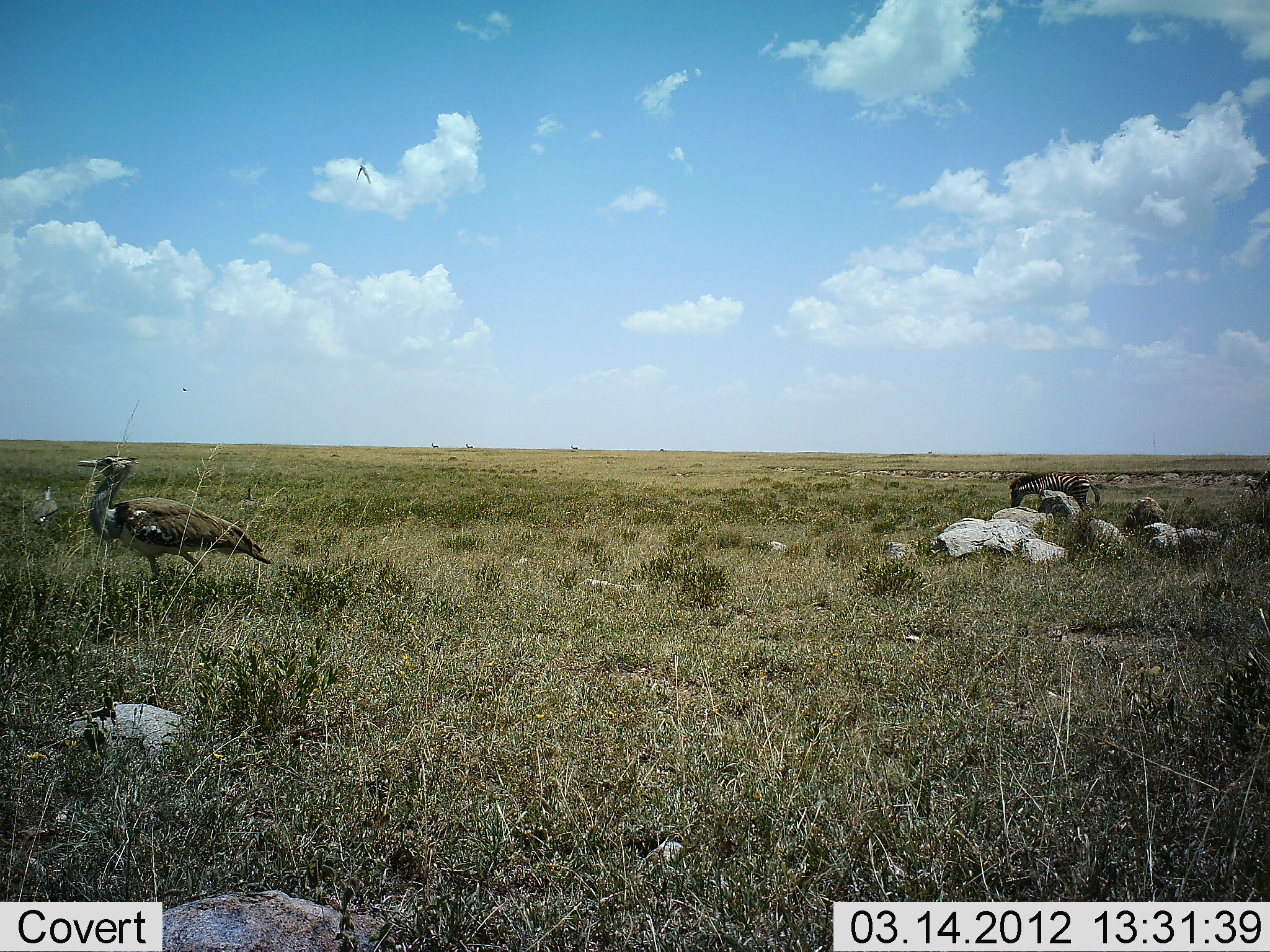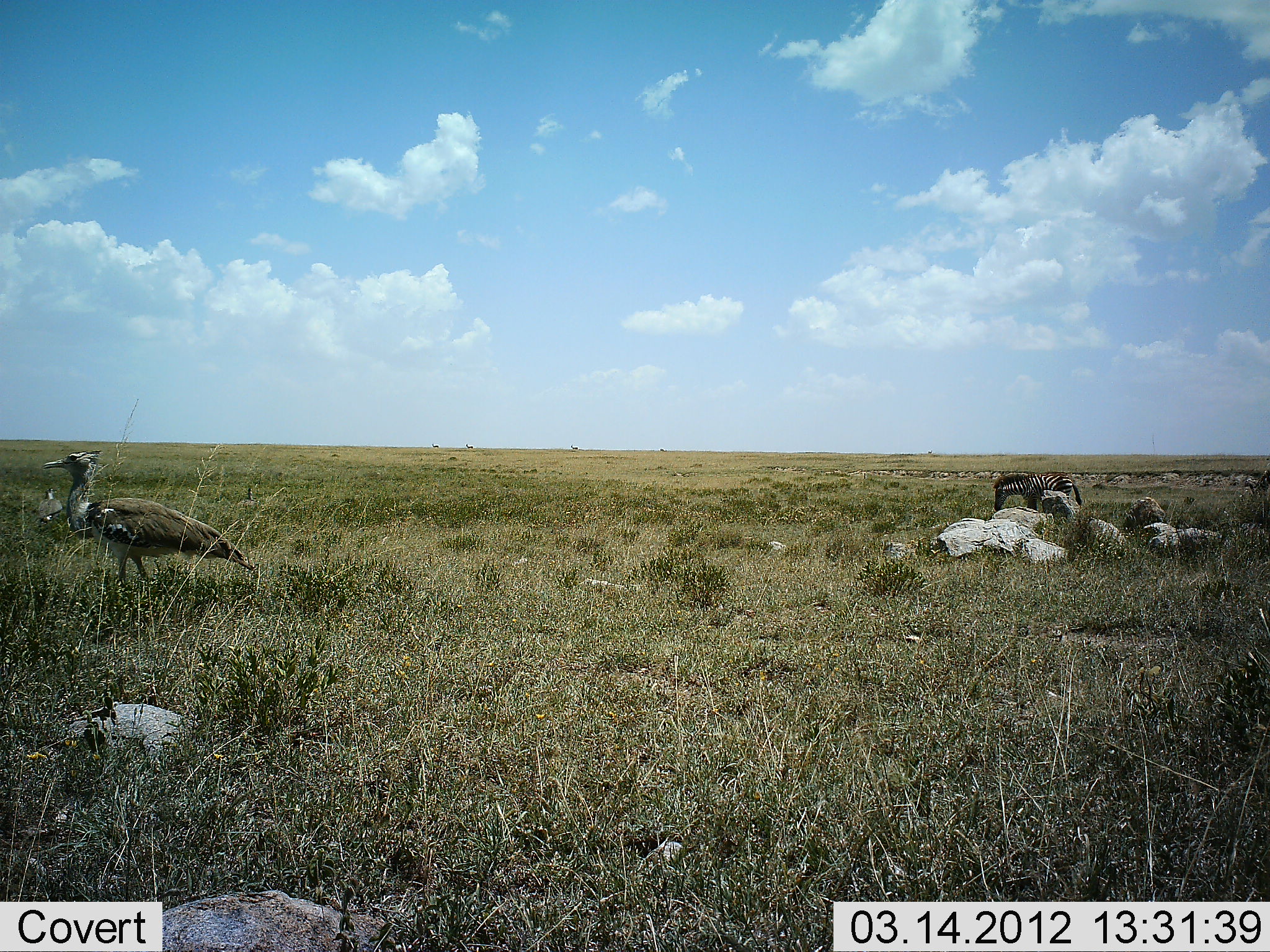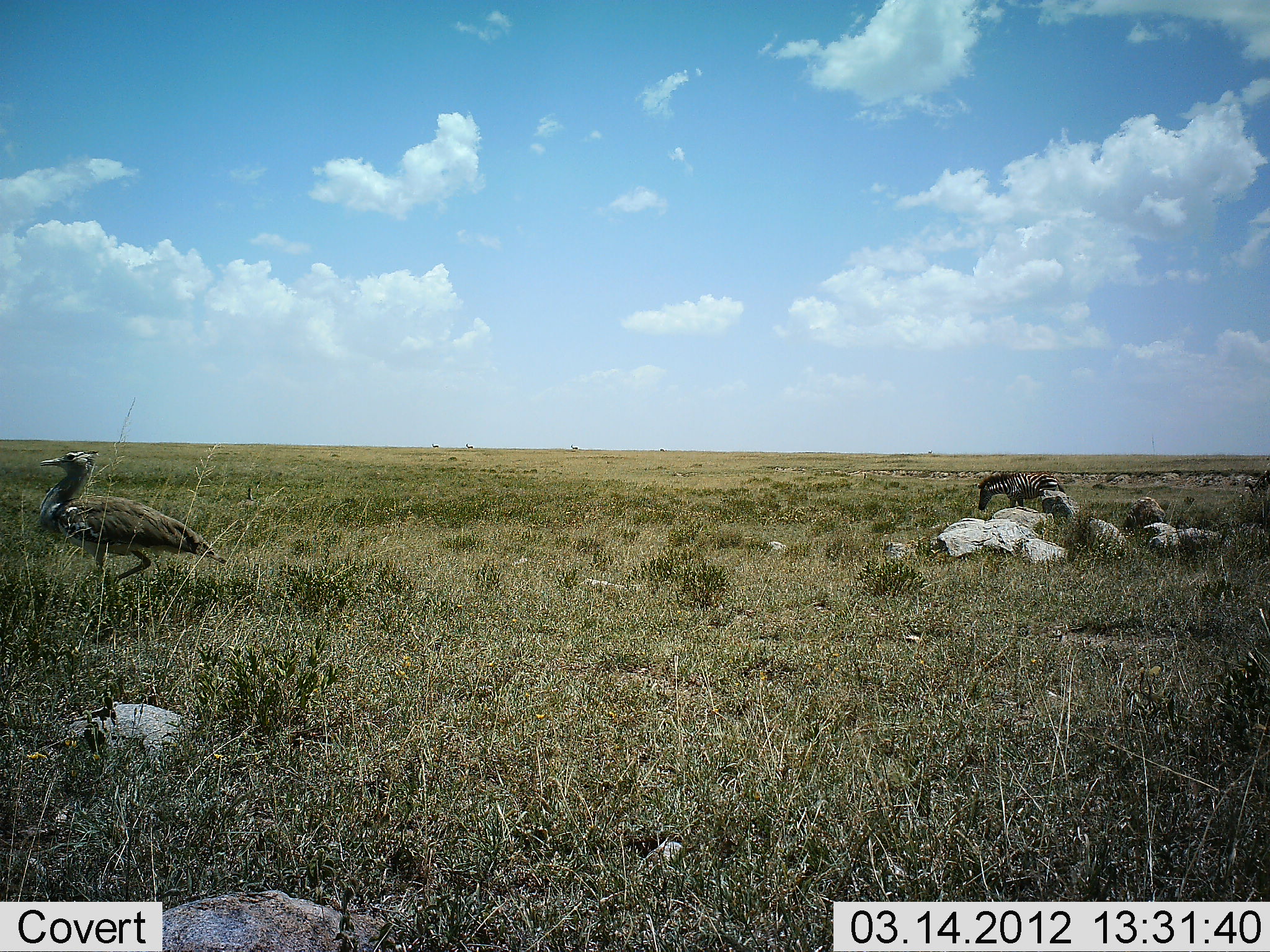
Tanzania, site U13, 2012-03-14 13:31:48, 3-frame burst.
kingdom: Animalia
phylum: Chordata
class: Aves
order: Otidiformes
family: Otididae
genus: Ardeotis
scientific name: Ardeotis kori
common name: kori bustard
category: koribustard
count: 1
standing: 0%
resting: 0%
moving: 100%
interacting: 0%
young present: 0%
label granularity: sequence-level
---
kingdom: Animalia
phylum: Chordata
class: Mammalia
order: Perissodactyla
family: Equidae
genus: Equus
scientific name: Equus quagga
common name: plains zebra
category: zebra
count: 1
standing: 0%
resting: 0%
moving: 71%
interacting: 0%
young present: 7%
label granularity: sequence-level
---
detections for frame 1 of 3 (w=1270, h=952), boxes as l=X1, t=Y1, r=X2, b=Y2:
animal: l=76, t=455, r=274, b=597; l=1010, t=470, r=1100, b=523; l=31, t=485, r=59, b=528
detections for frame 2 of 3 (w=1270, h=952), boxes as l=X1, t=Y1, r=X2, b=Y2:
animal: l=42, t=449, r=257, b=605; l=992, t=471, r=1082, b=522; l=31, t=488, r=63, b=527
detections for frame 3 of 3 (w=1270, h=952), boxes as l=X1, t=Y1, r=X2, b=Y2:
animal: l=39, t=450, r=228, b=601; l=978, t=471, r=1066, b=523